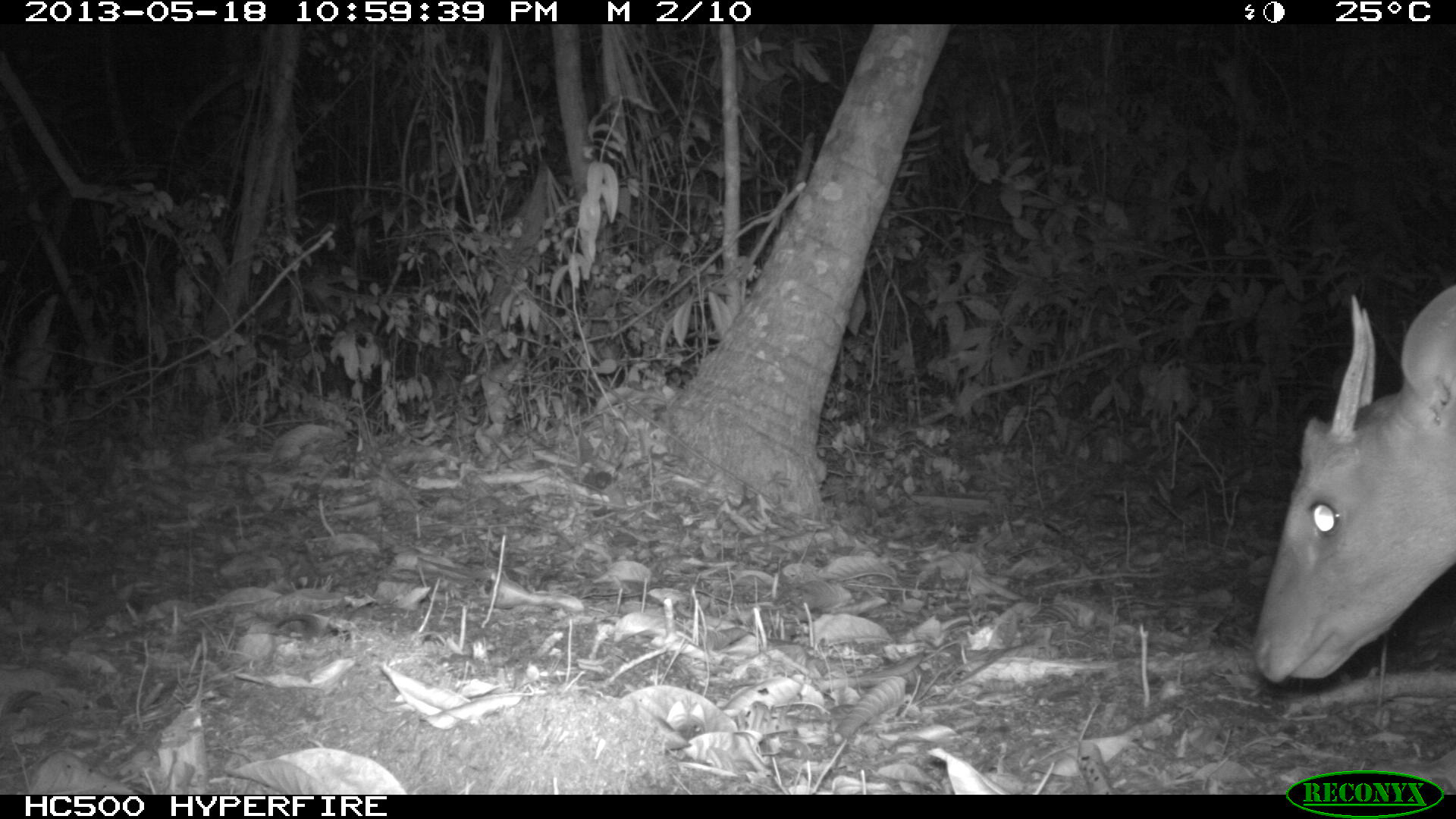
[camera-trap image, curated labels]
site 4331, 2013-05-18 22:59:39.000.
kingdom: Animalia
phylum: Chordata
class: Mammalia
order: Artiodactyla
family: Cervidae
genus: Mazama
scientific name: Mazama temama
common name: central american red brocket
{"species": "Mazama temama (central american red brocket)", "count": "1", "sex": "male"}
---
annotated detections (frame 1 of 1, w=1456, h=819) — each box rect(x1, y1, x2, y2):
mazama temama: rect(1246, 277, 1451, 685)